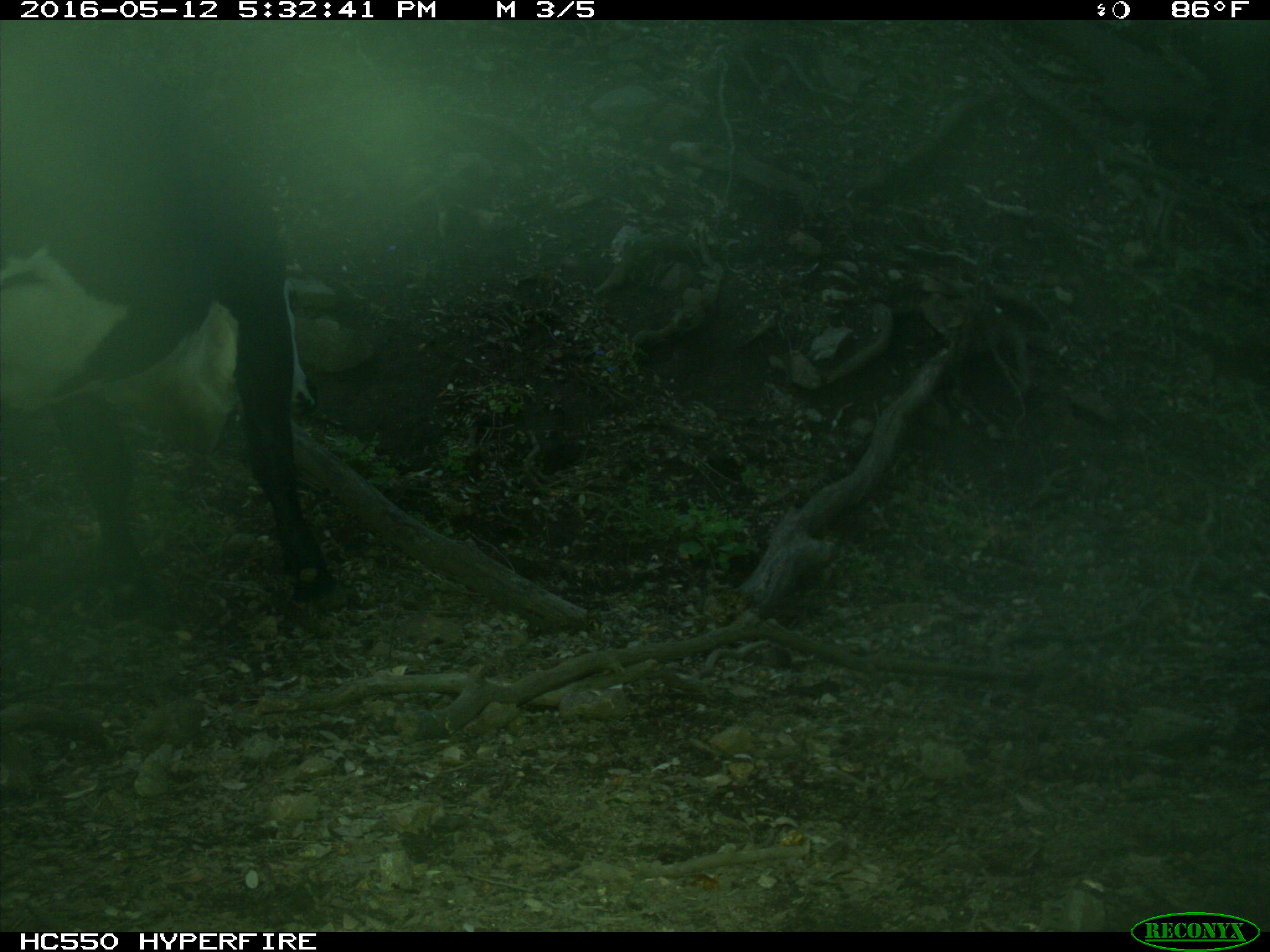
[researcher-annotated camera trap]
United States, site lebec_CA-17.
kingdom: Animalia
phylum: Chordata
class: Mammalia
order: Artiodactyla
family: Bovidae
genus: Bos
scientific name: Bos taurus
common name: domestic cow